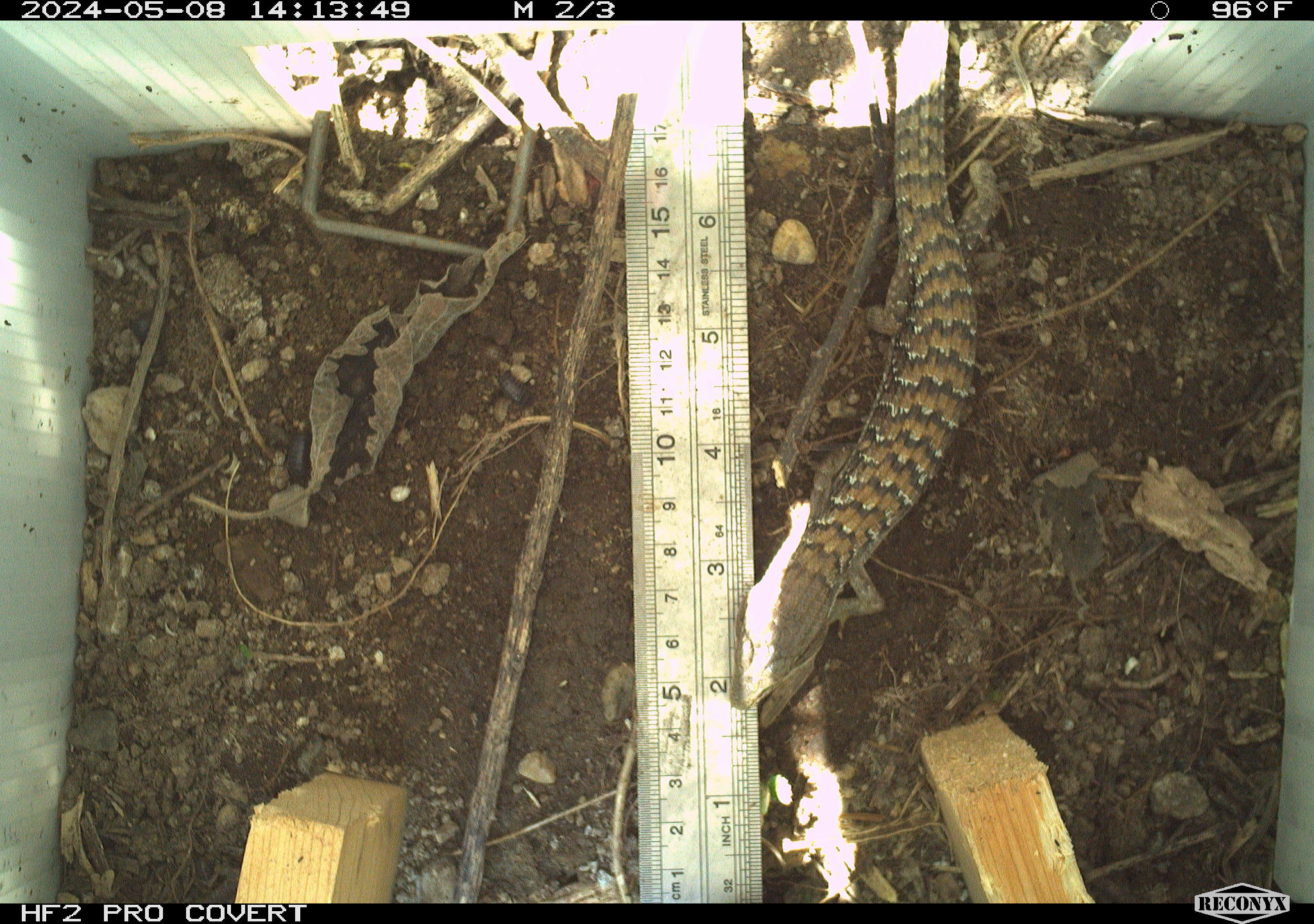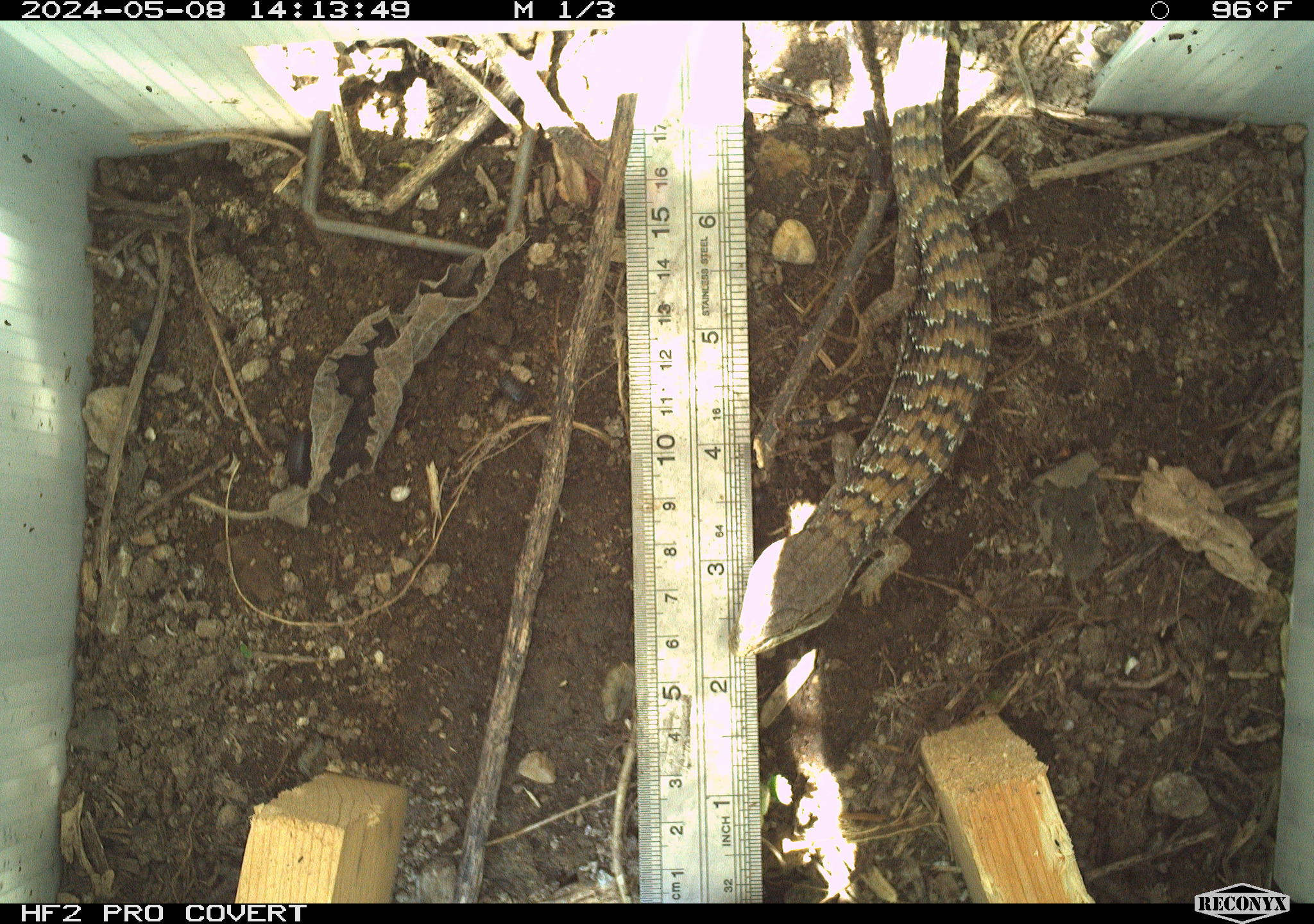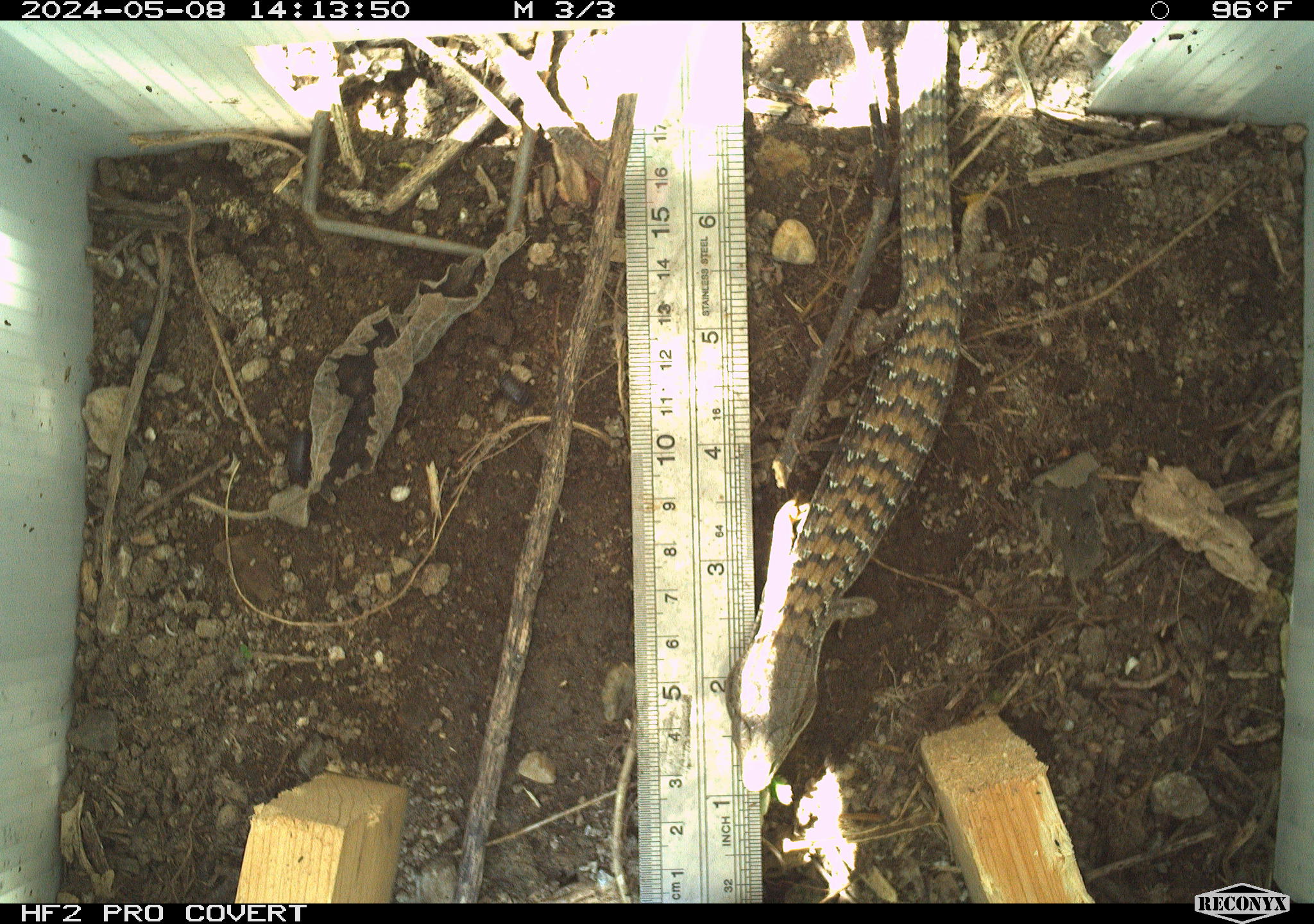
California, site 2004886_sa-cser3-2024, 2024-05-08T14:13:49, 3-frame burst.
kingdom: Animalia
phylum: Chordata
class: Reptilia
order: Squamata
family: Anguidae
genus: Elgaria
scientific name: Elgaria multicarinata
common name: southern alligator lizard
Southern alligator lizard (Elgaria multicarinata).